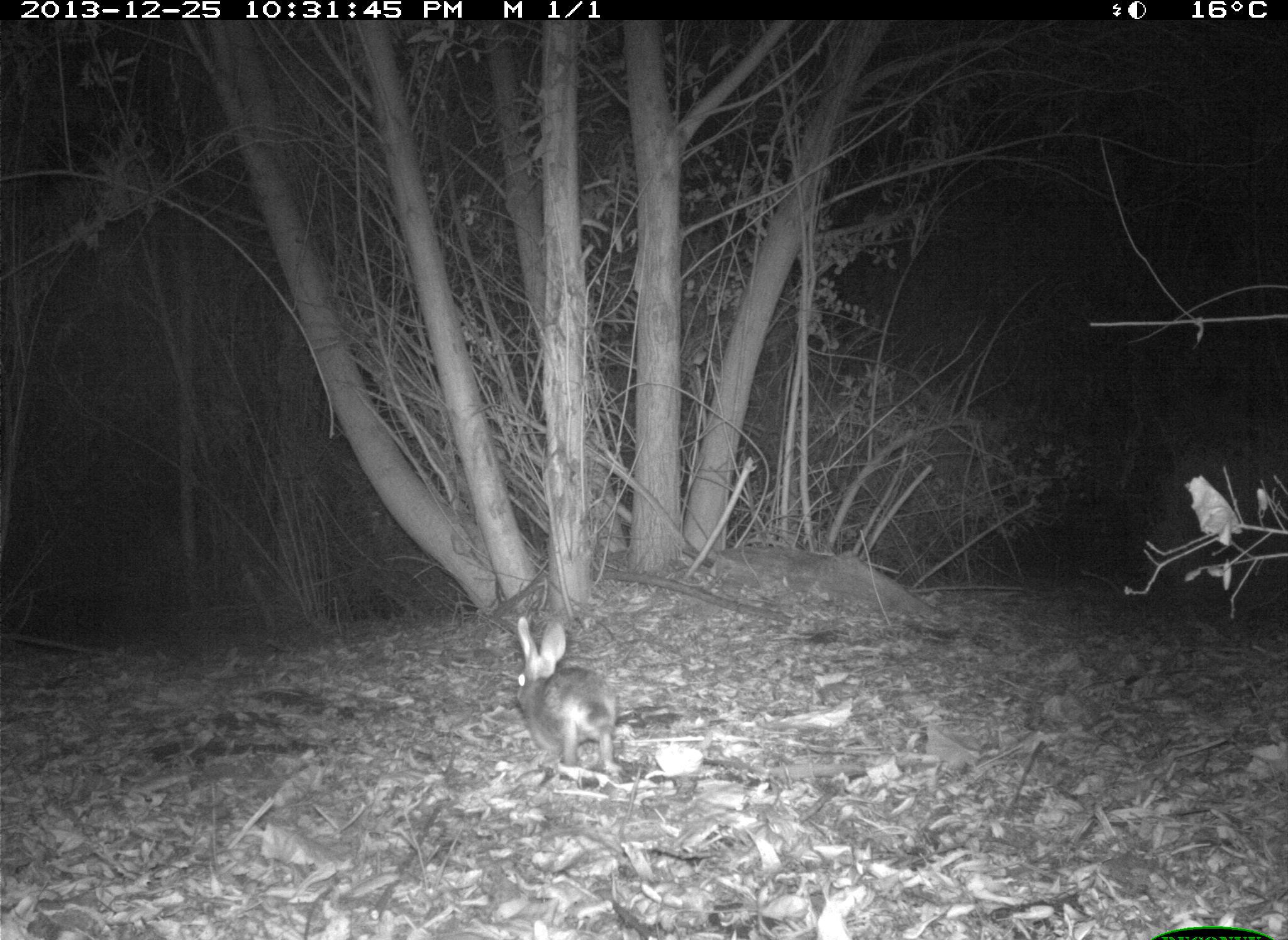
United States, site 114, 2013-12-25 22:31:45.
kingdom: Animalia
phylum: Chordata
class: Mammalia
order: Lagomorpha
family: Leporidae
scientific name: Leporidae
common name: rabbits and hares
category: rabbit